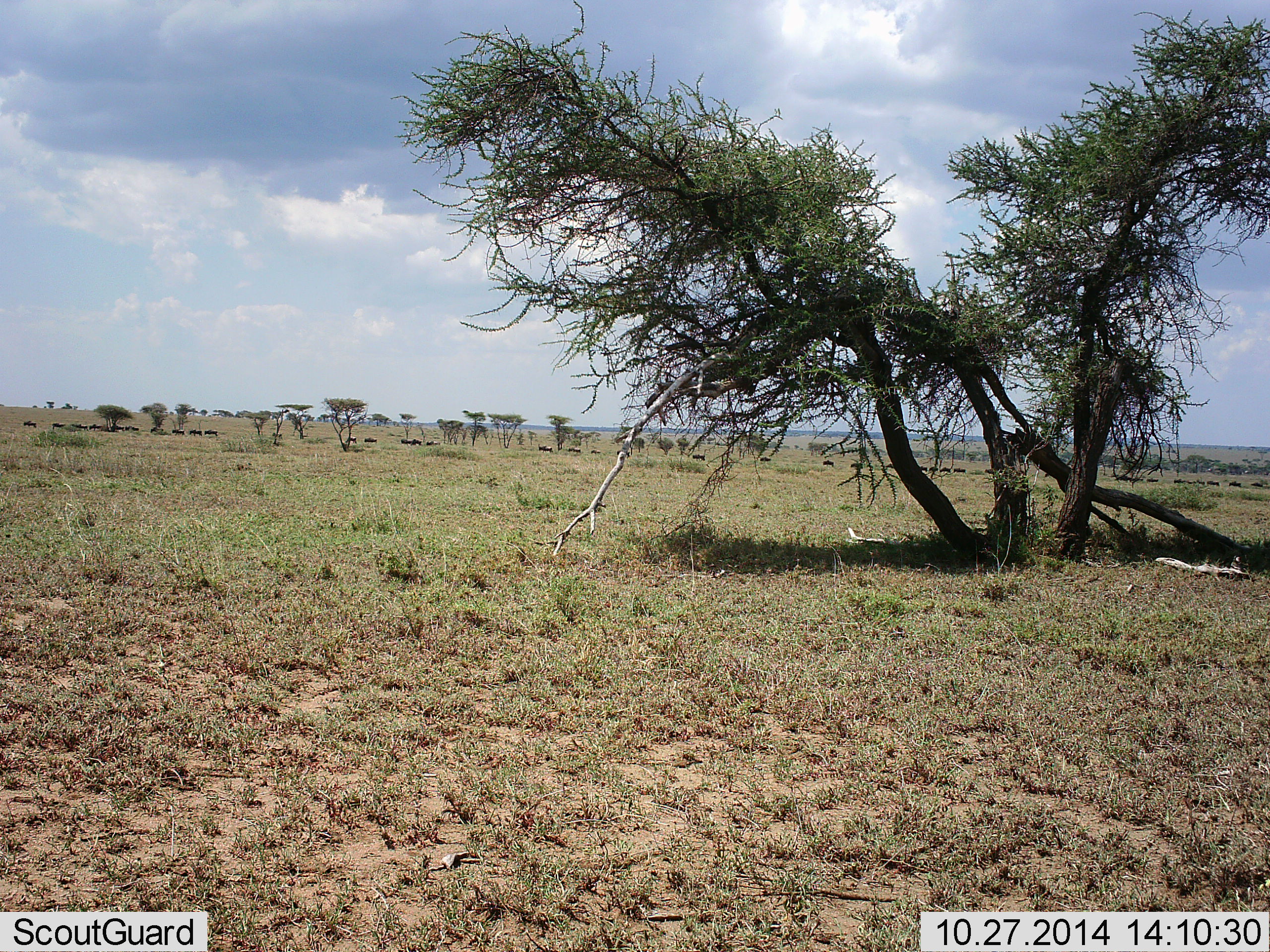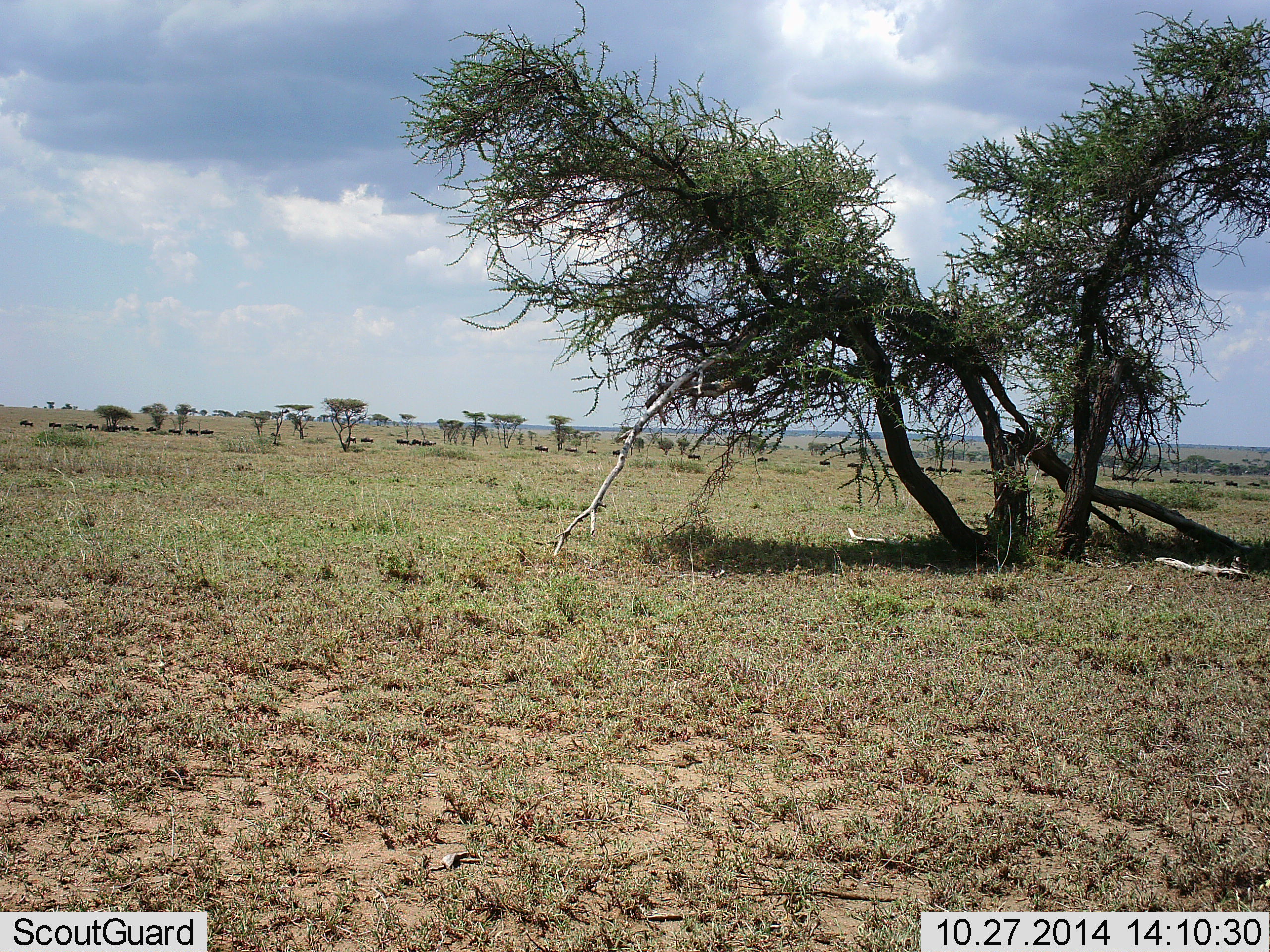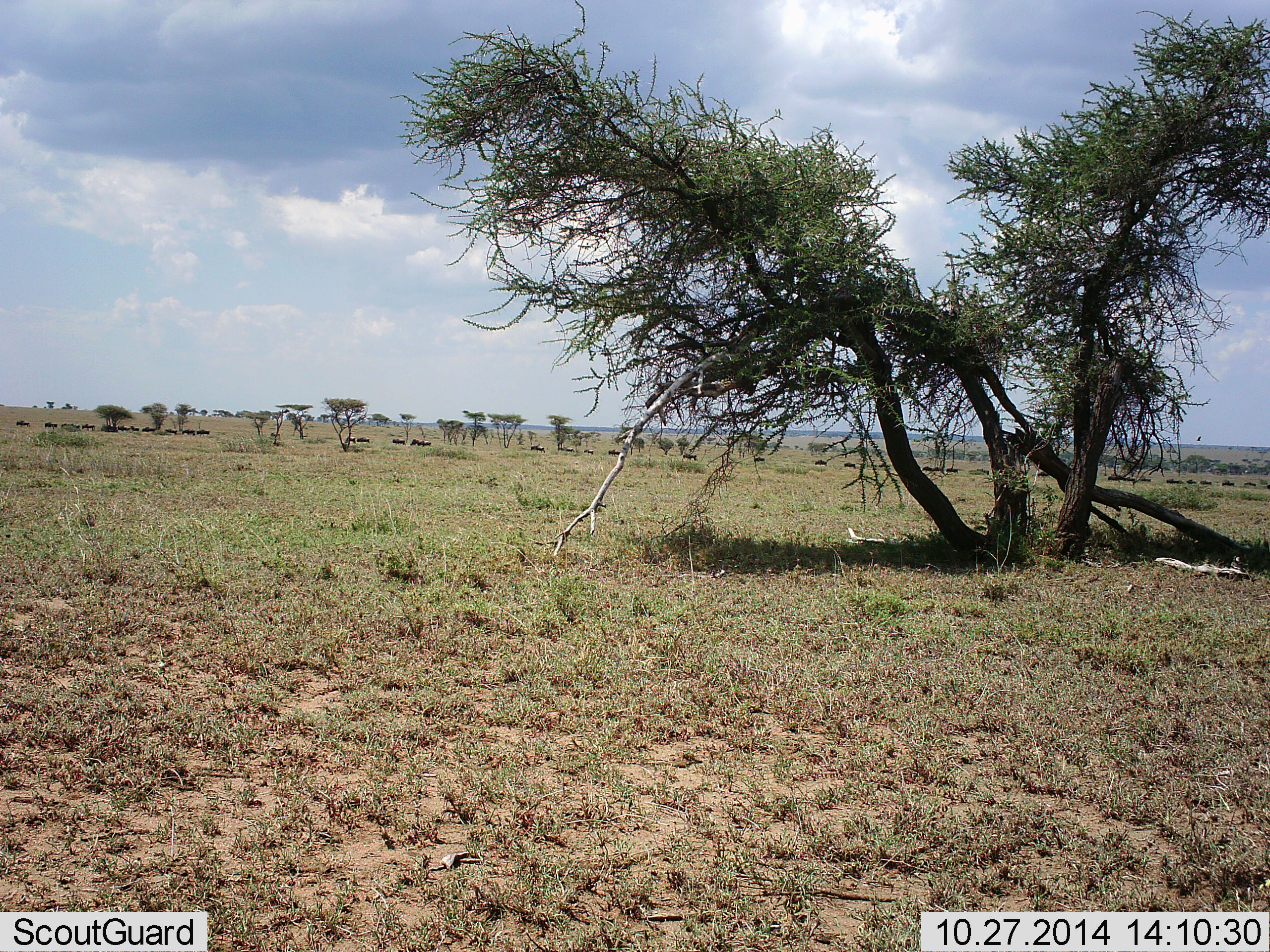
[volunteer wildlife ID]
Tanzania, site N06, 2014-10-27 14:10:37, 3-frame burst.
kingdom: Animalia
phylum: Chordata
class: Mammalia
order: Artiodactyla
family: Bovidae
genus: Connochaetes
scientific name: Connochaetes taurinus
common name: blue wildebeest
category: wildebeest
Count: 11-50.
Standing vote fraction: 0%.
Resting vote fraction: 0%.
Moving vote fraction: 100%.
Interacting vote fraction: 0%.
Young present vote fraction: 0%.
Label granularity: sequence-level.